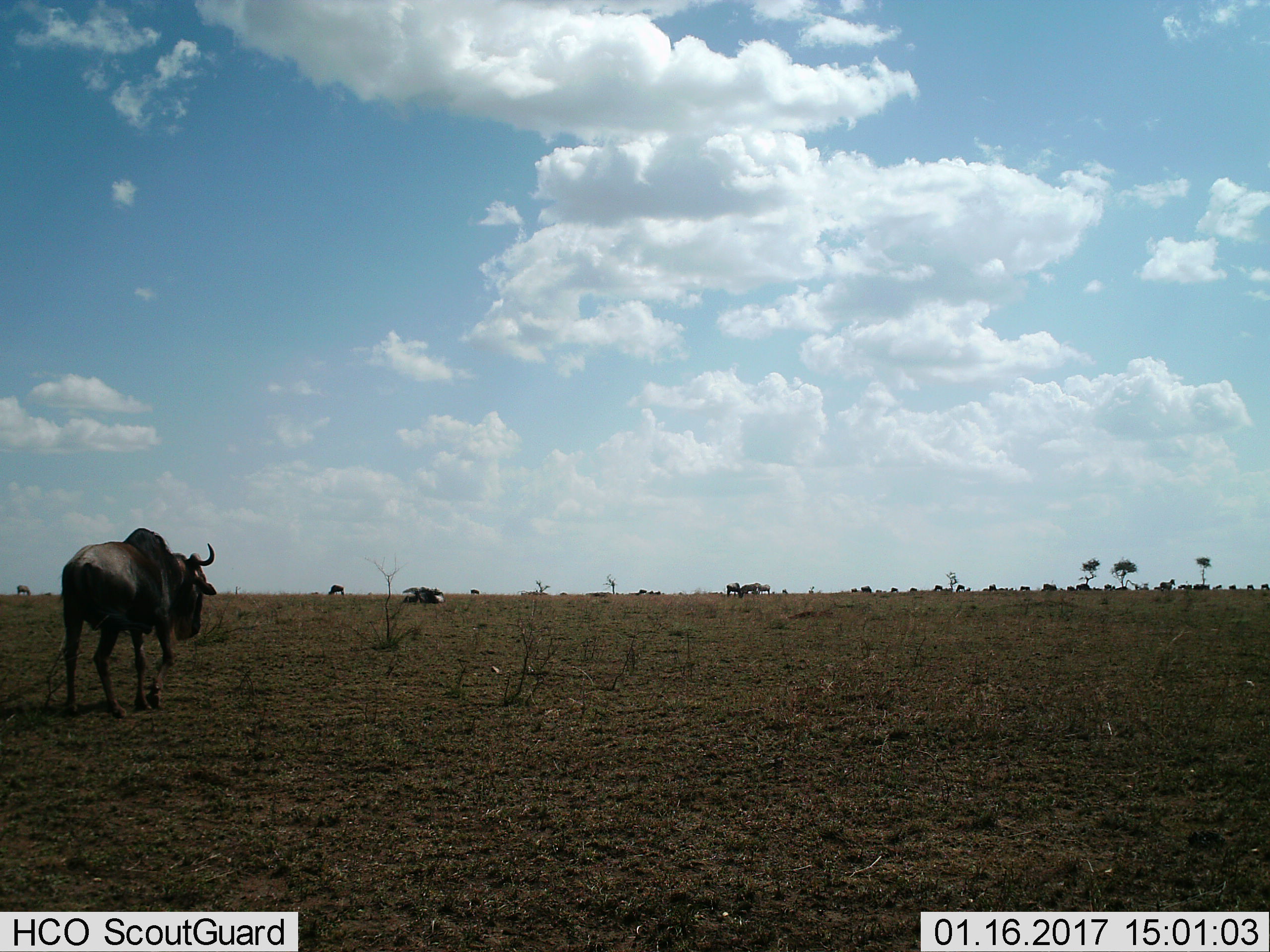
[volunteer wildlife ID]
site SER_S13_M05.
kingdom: Animalia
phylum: Chordata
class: Mammalia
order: Artiodactyla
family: Bovidae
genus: Connochaetes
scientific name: Connochaetes taurinus taurinus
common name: blue wildebeest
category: wildebeestblue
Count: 11-50.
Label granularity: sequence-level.